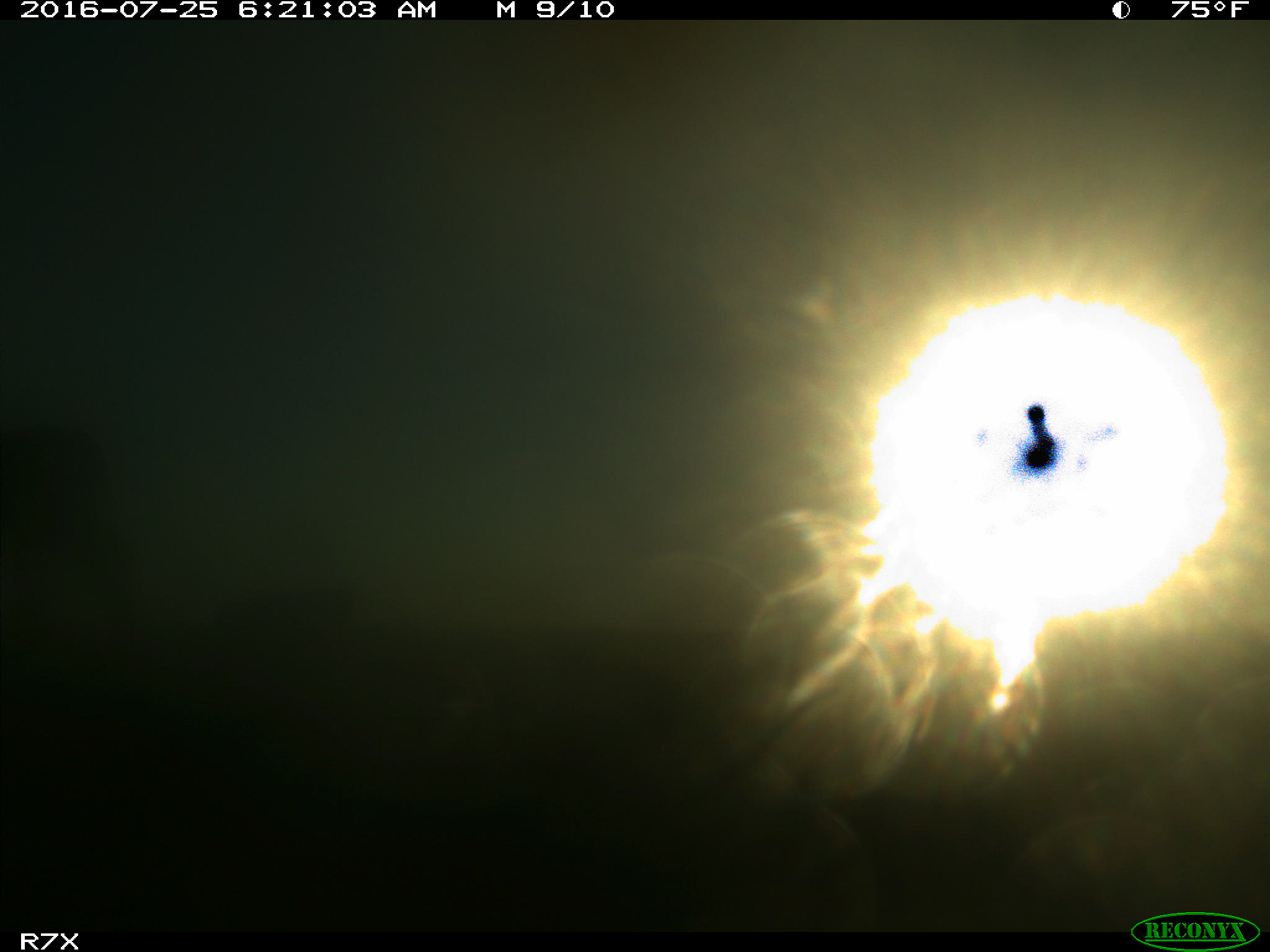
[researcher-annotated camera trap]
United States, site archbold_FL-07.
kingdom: Animalia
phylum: Chordata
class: Mammalia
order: Artiodactyla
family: Bovidae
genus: Bos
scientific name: Bos taurus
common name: domestic cow